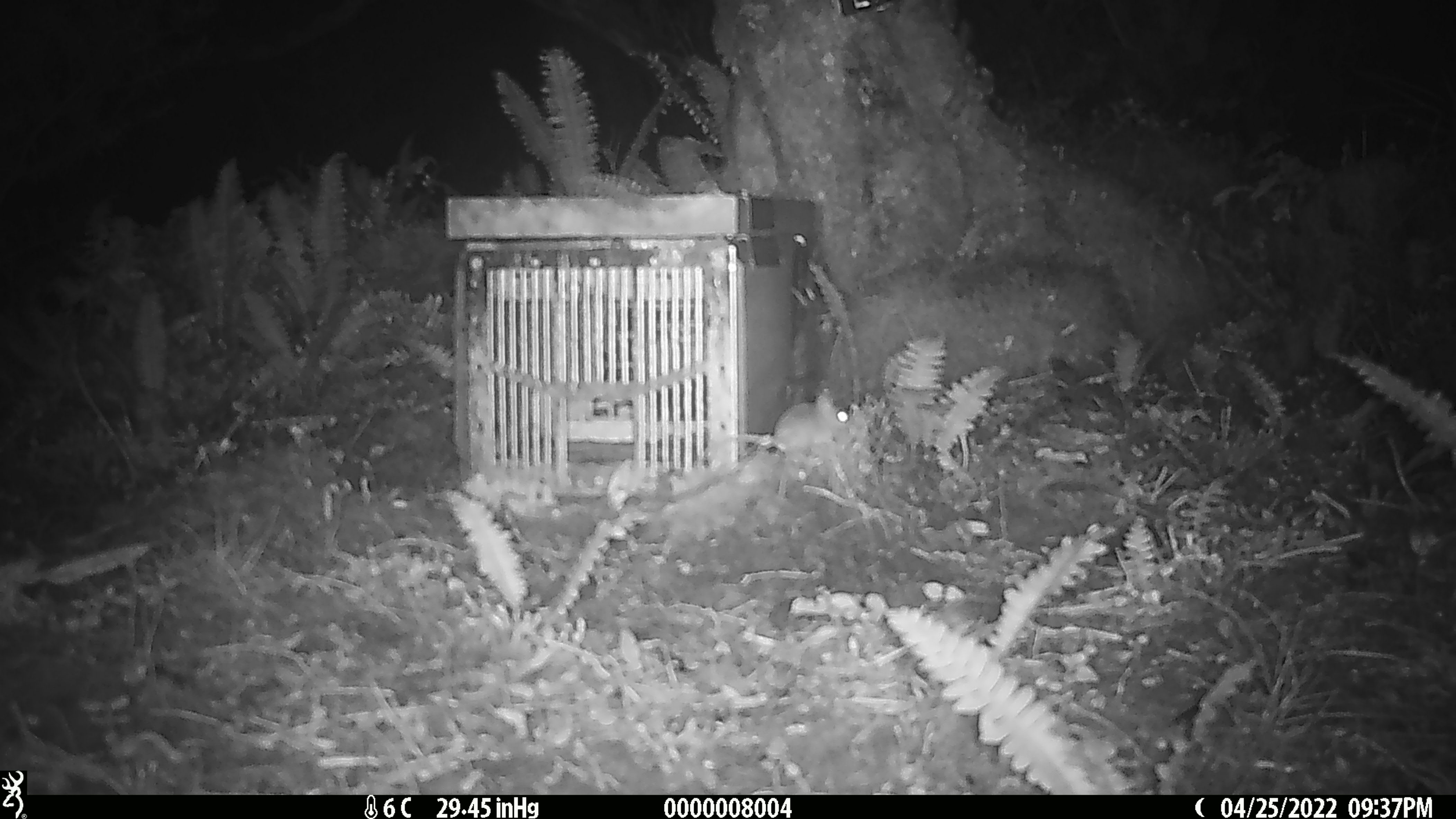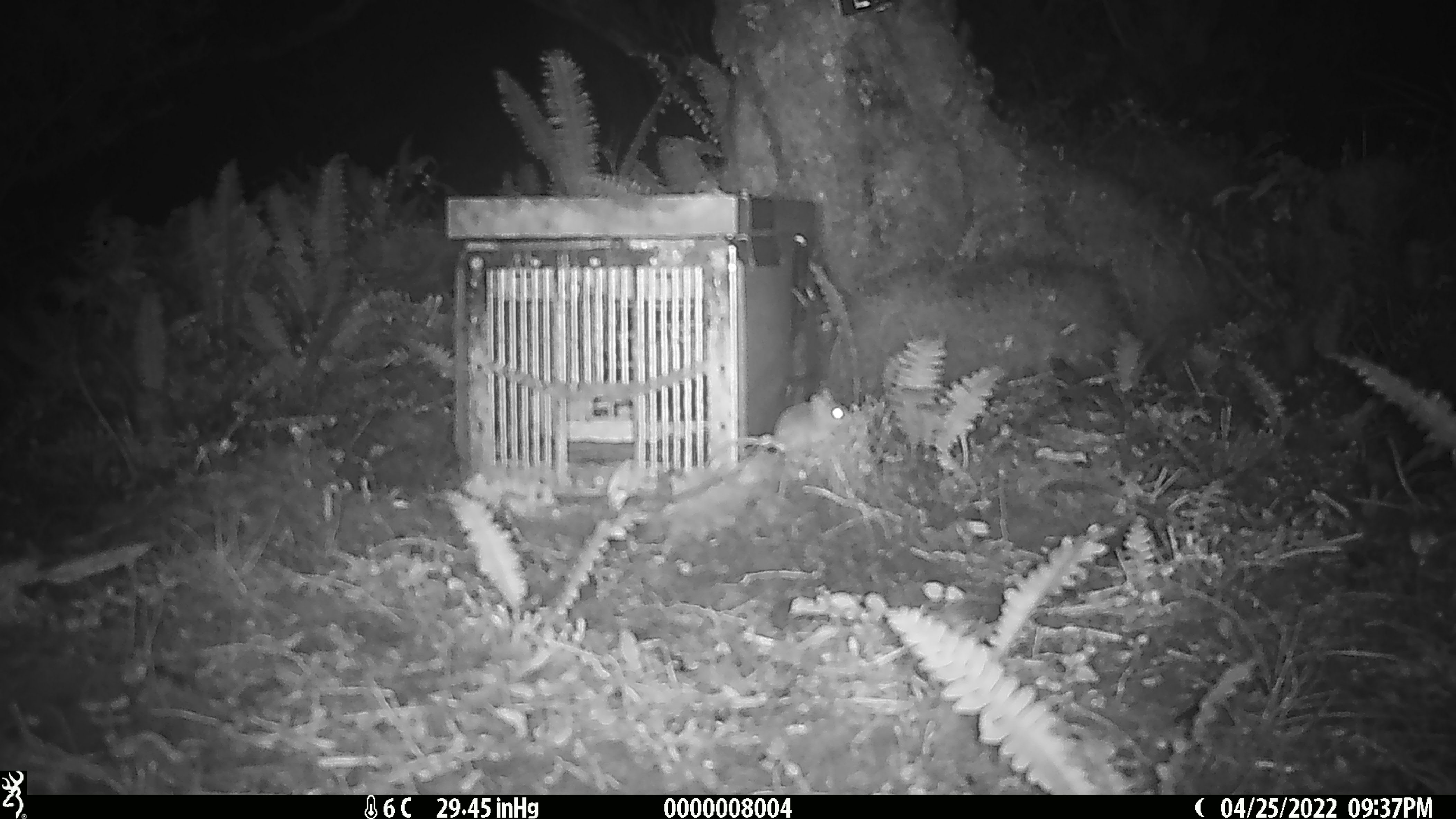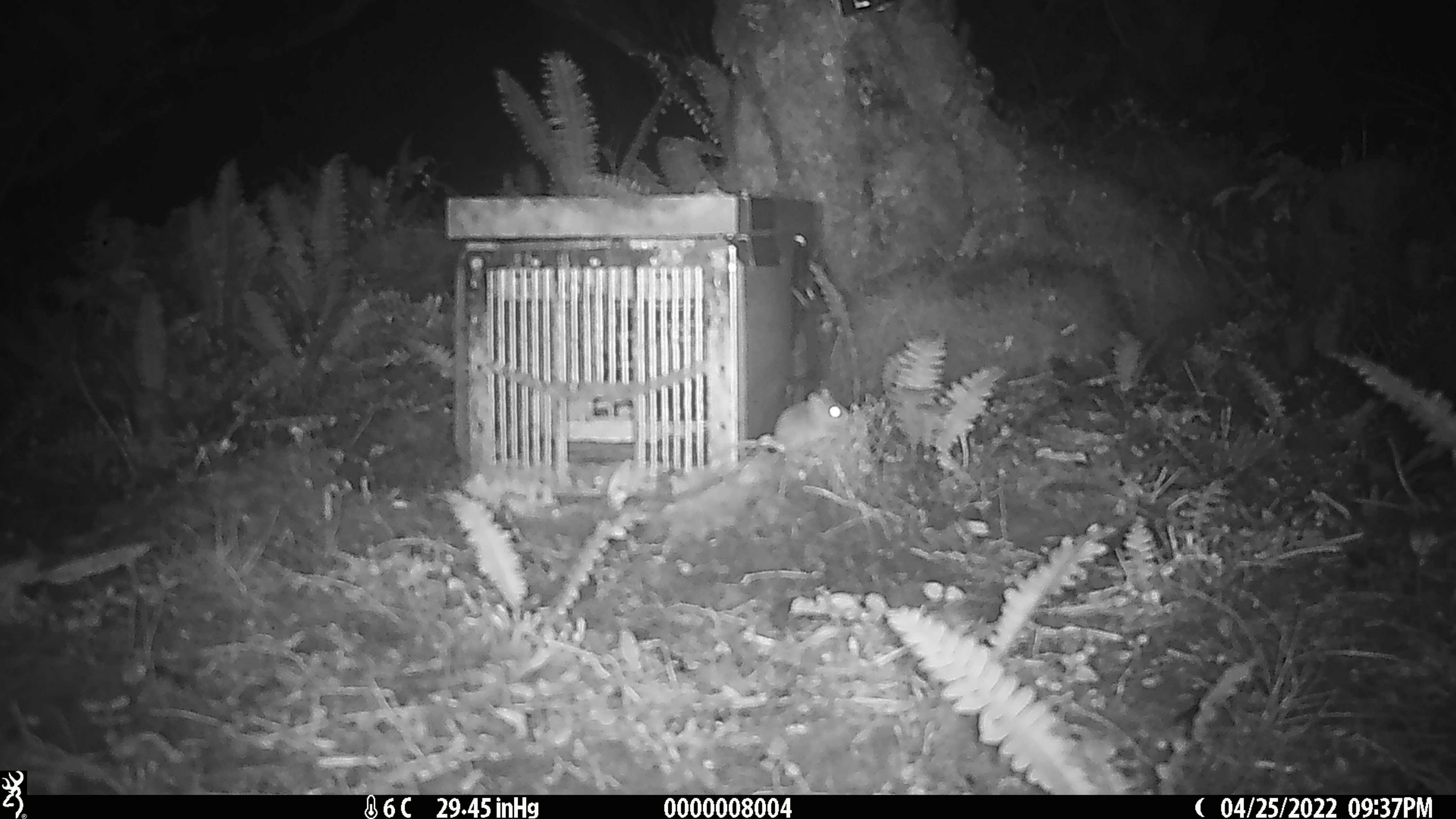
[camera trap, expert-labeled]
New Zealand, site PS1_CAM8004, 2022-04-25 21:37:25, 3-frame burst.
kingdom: Animalia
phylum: Chordata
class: Mammalia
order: Rodentia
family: Muridae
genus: Mus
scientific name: Mus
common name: mouse